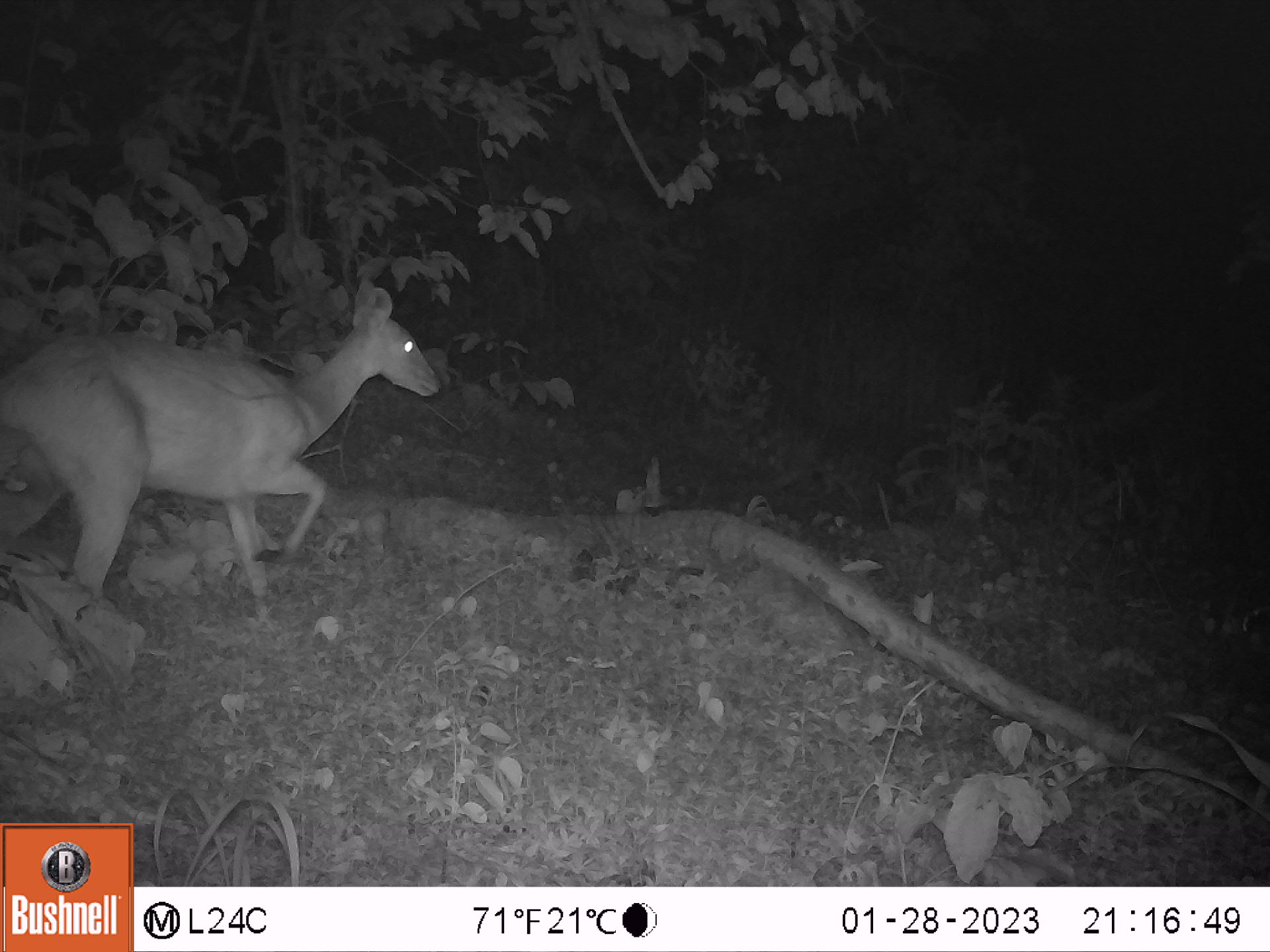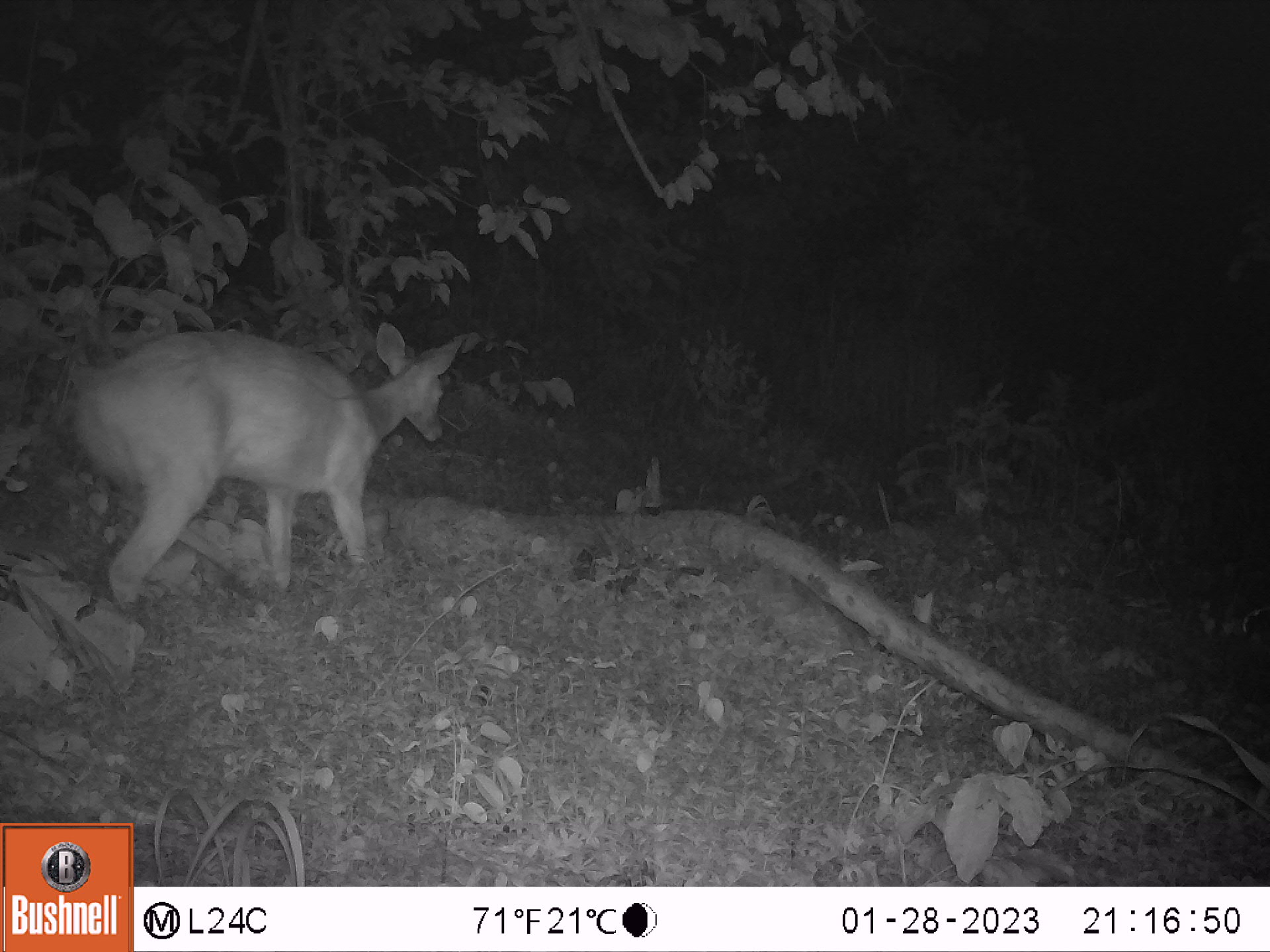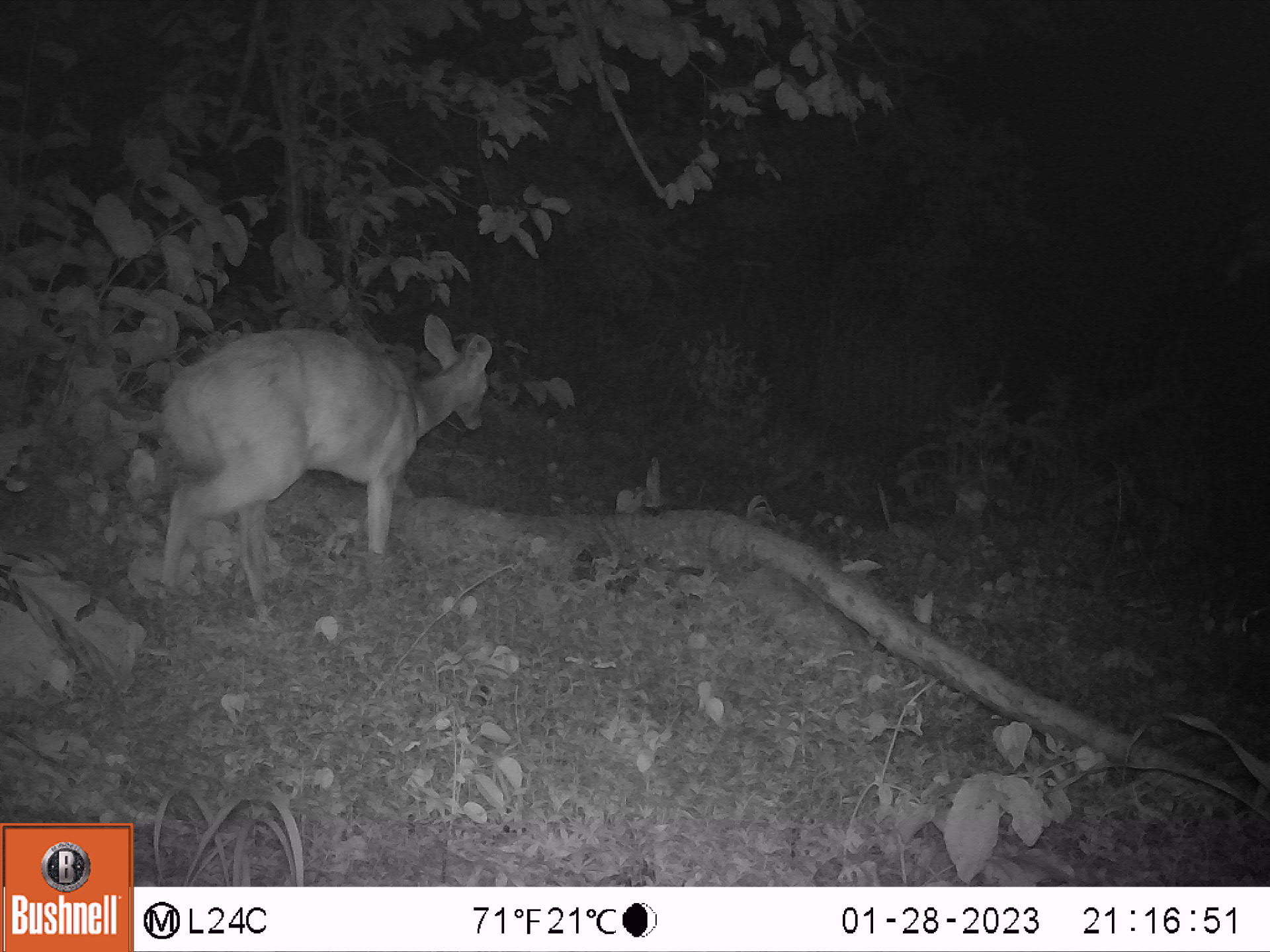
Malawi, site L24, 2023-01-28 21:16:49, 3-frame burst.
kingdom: Animalia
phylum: Chordata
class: Mammalia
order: Artiodactyla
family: Bovidae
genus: Tragelaphus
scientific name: Tragelaphus sylvaticus sylvaticus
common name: cape bushbuck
Cape bushbuck (Tragelaphus sylvaticus sylvaticus), count 1.